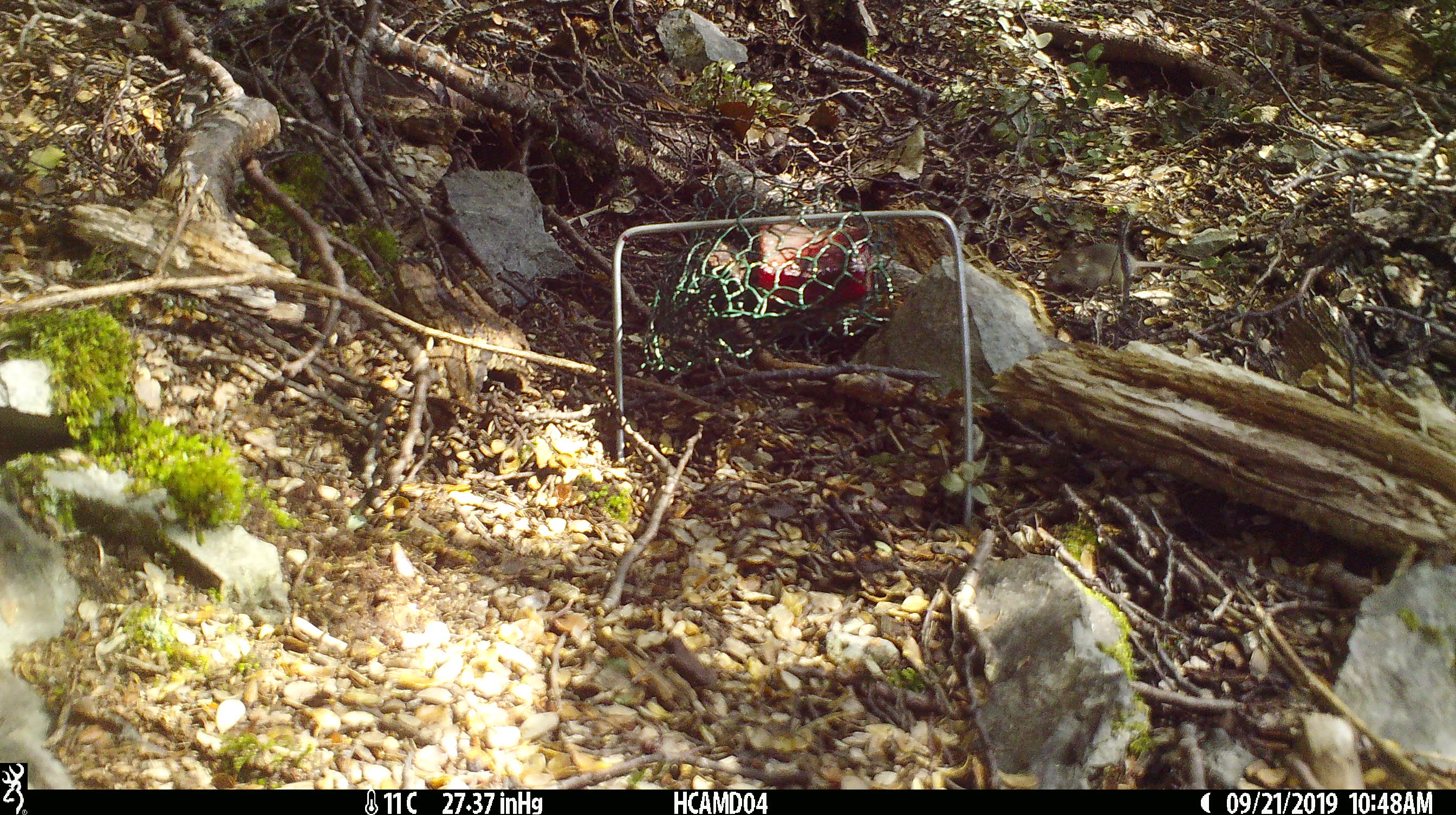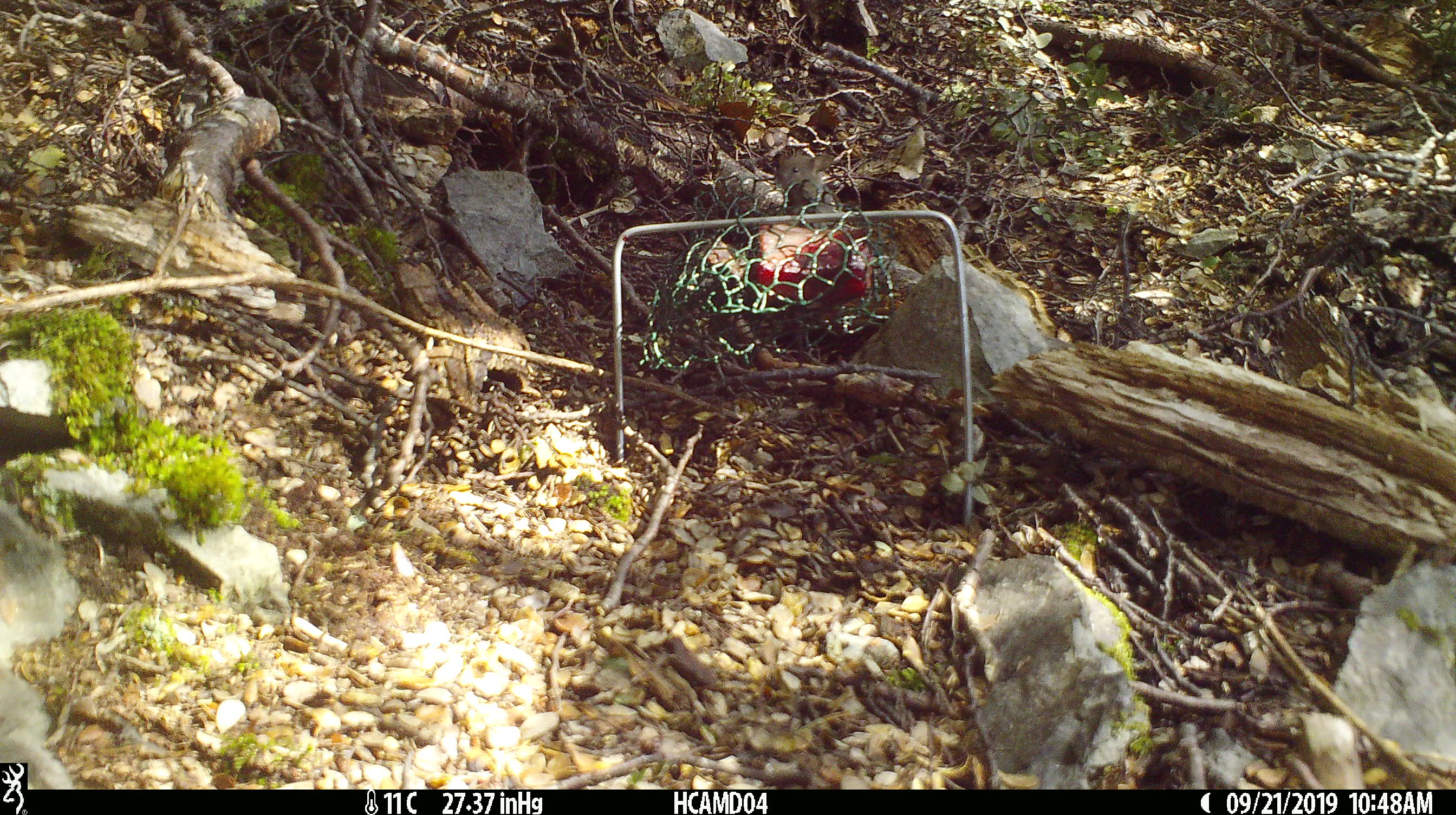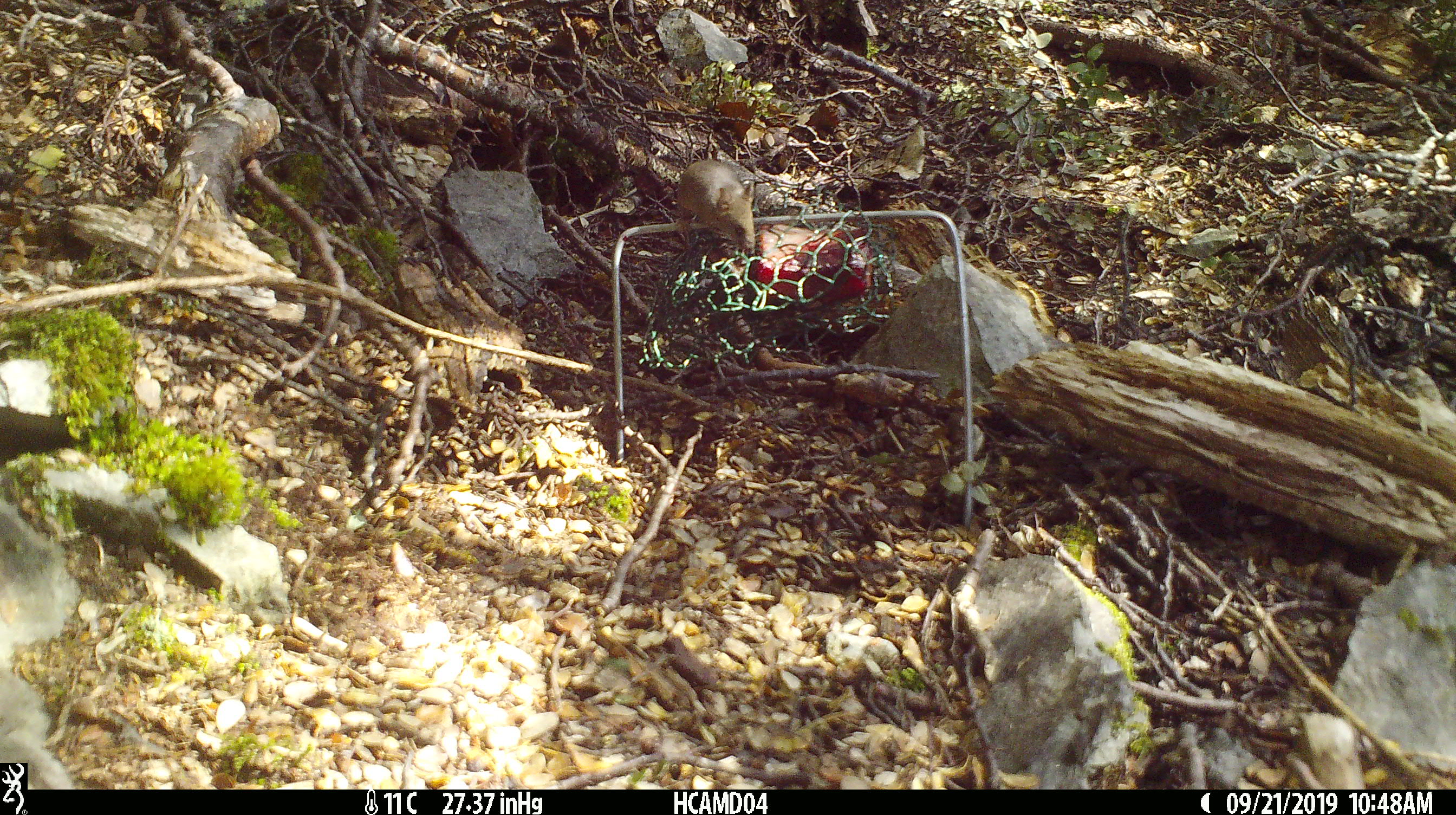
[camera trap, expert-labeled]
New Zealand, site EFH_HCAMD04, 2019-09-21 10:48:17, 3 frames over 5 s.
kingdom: Animalia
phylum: Chordata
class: Mammalia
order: Rodentia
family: Muridae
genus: Mus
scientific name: Mus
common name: mouse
Mouse (Mus).